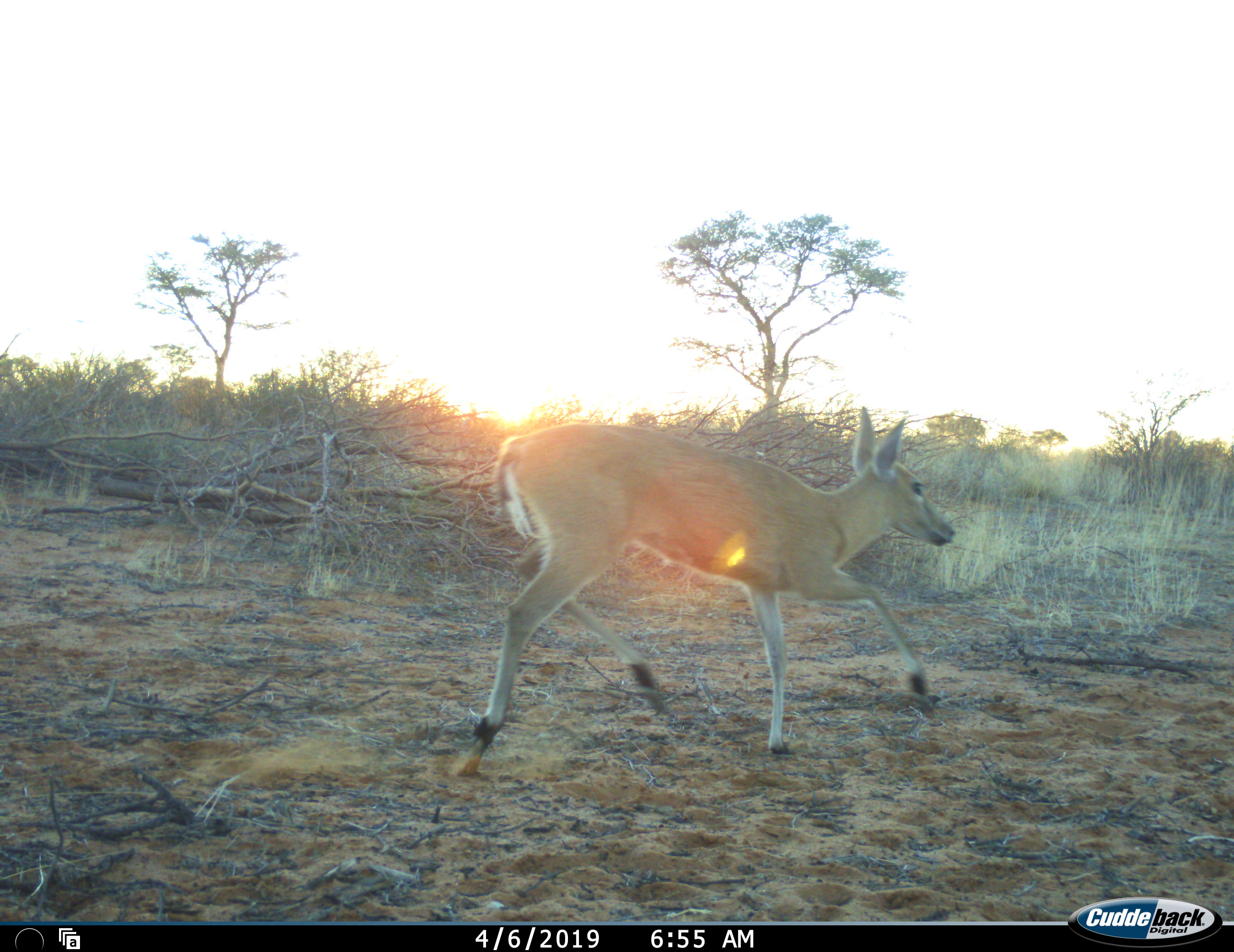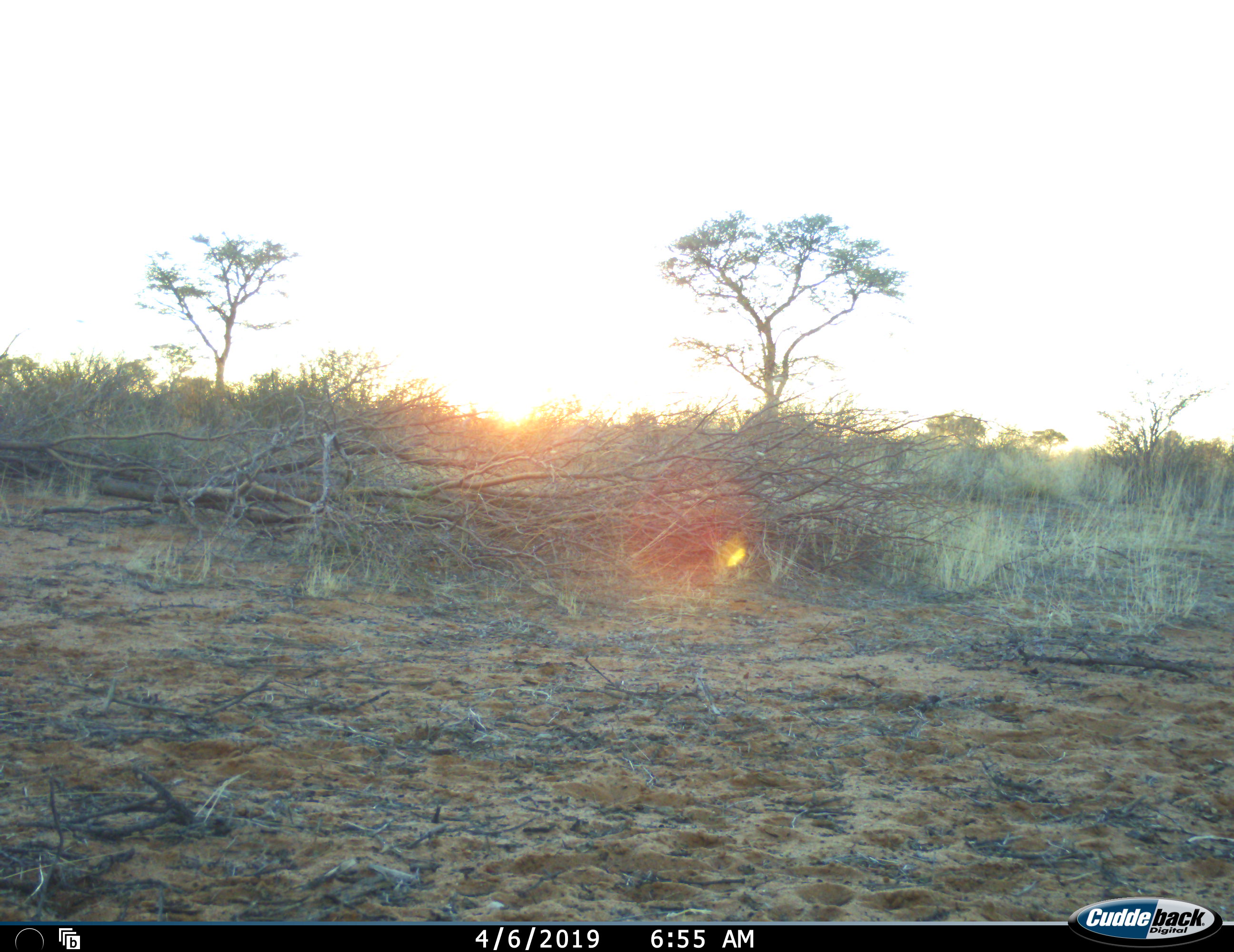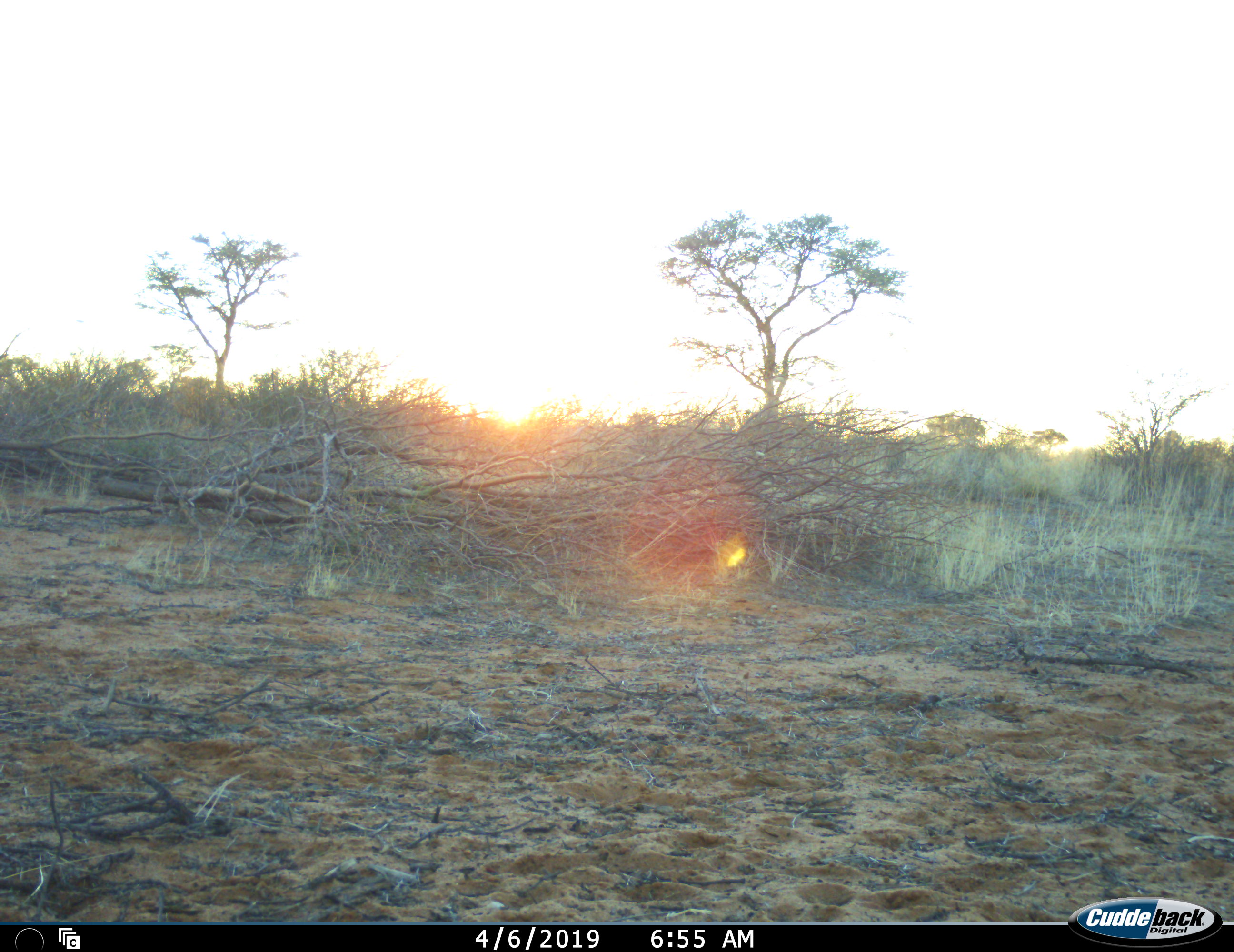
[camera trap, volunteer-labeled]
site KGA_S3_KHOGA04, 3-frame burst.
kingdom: Animalia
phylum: Chordata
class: Mammalia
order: Artiodactyla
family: Bovidae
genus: Sylvicapra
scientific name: Sylvicapra grimmia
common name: common duiker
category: duikercommongrey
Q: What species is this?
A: Duikercommongrey (common duiker) (Sylvicapra grimmia).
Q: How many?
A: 1.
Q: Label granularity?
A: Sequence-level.